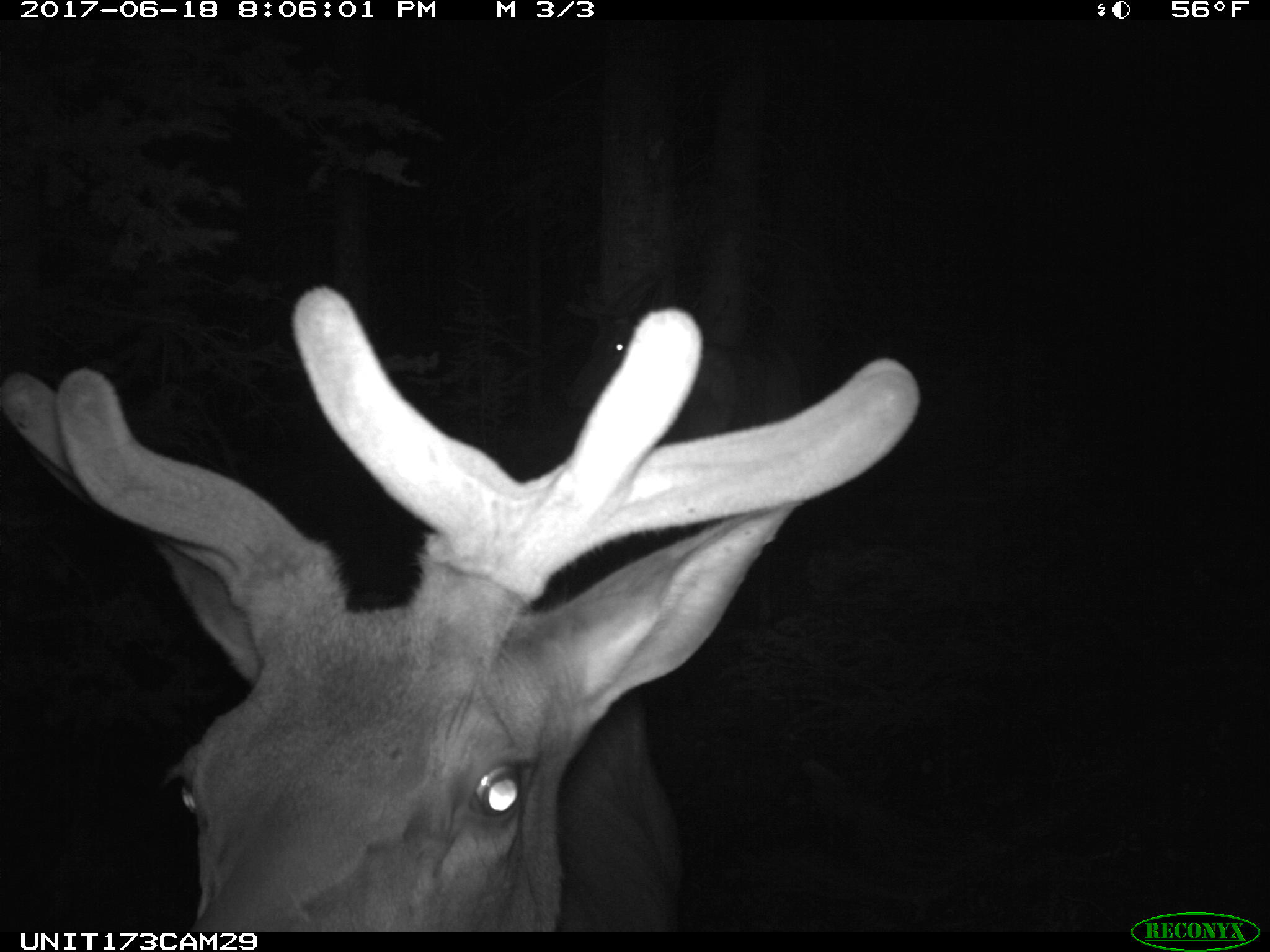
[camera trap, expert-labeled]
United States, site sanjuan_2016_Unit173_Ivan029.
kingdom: Animalia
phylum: Chordata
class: Mammalia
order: Artiodactyla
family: Cervidae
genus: Cervus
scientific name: Cervus elaphus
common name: red deer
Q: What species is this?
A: Cervus elaphus (red deer).